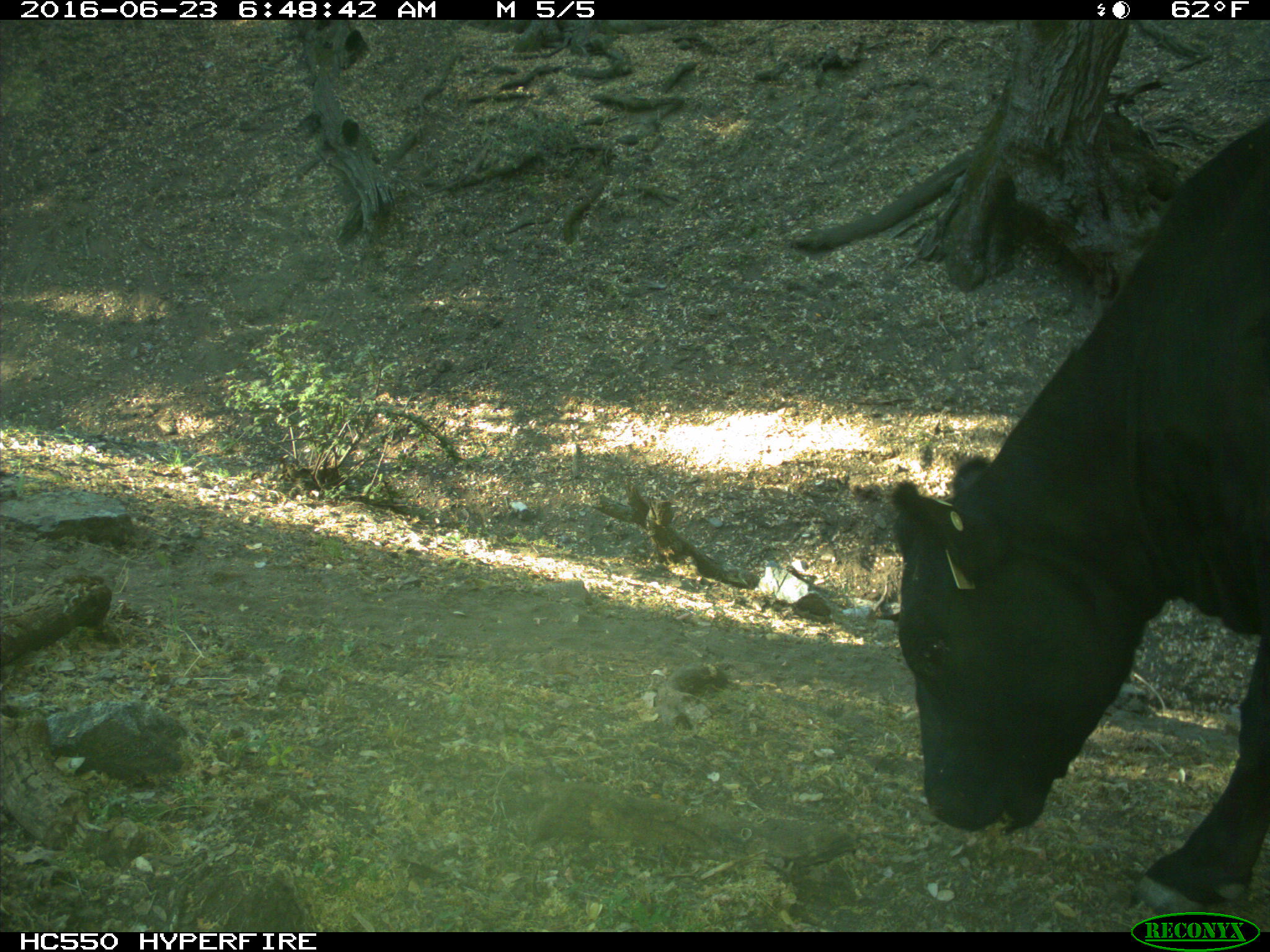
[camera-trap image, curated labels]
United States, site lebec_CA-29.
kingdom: Animalia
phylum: Chordata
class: Mammalia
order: Artiodactyla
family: Bovidae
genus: Bos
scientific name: Bos taurus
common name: domestic cow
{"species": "Bos taurus (domestic cow)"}